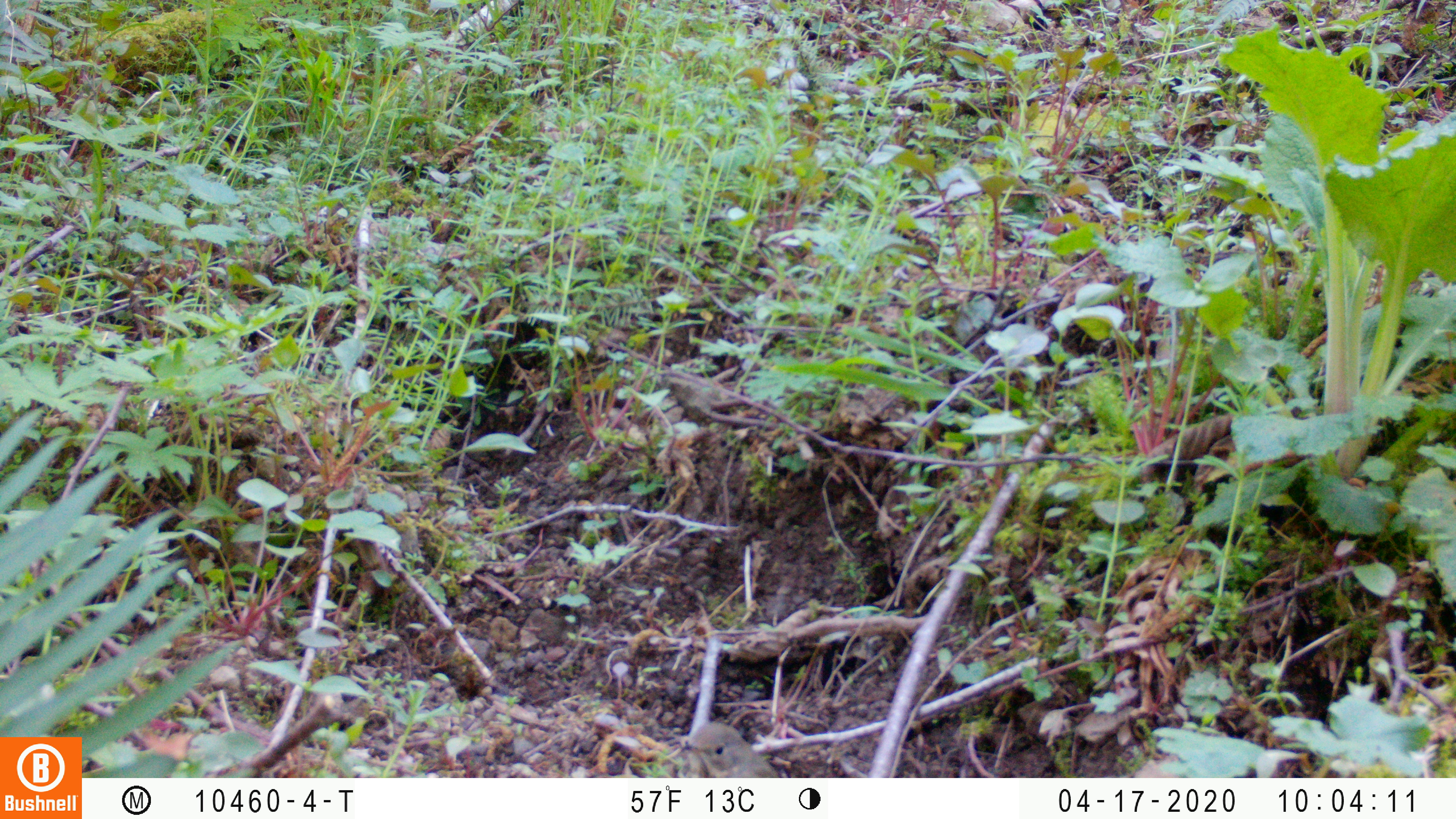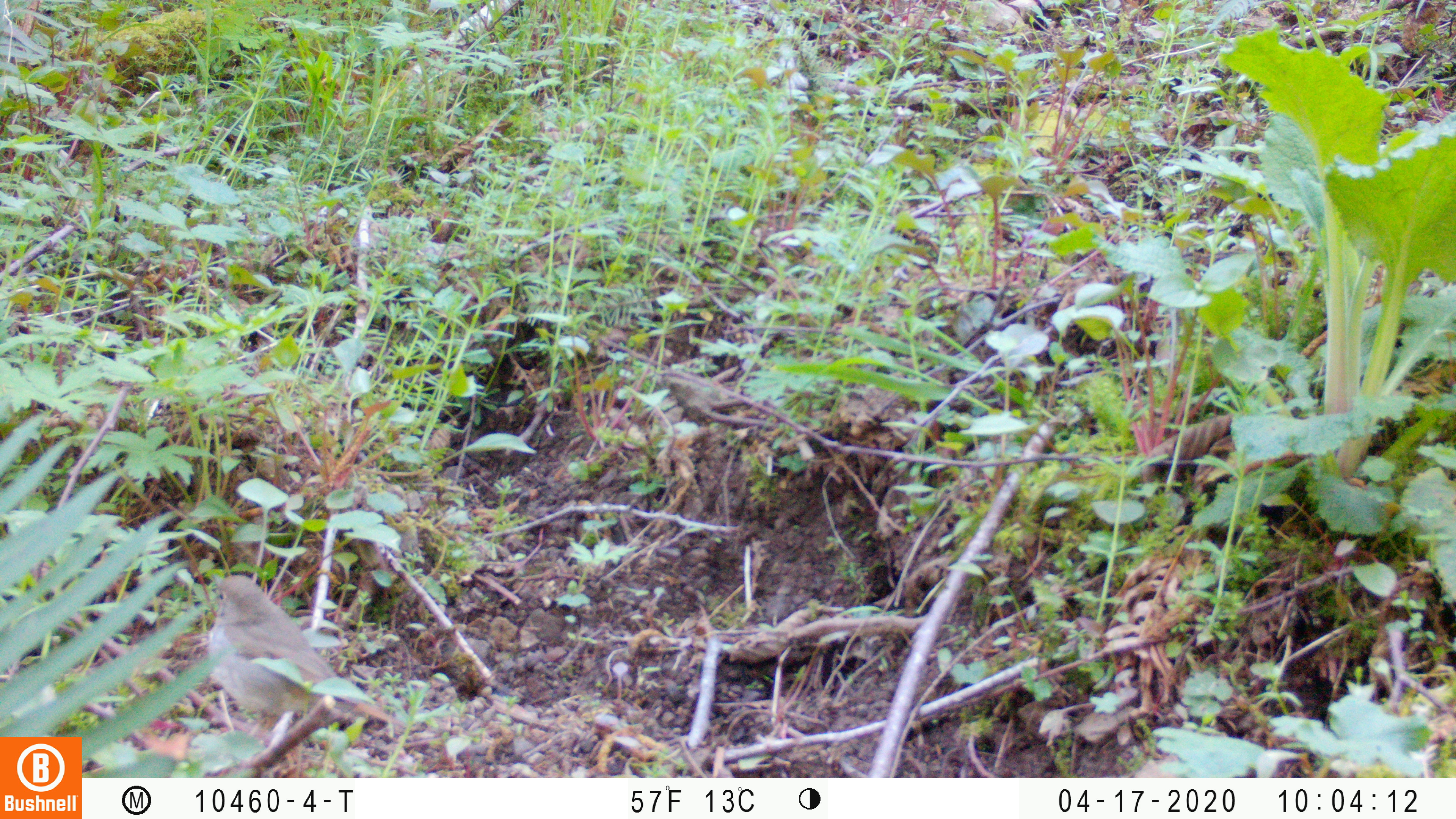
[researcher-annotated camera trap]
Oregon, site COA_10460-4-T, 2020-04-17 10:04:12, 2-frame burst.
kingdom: Animalia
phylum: Chordata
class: Aves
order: Passeriformes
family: Turdidae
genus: Catharus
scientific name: Catharus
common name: brown thrushes and nightingale-thrushes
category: catharus species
Catharus species (brown thrushes and nightingale-thrushes) (Catharus).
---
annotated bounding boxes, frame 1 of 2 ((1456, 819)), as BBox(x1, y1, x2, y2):
catharus species: BBox(672, 718, 780, 774)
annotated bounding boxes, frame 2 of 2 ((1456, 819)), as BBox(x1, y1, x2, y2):
catharus species: BBox(191, 562, 389, 740)